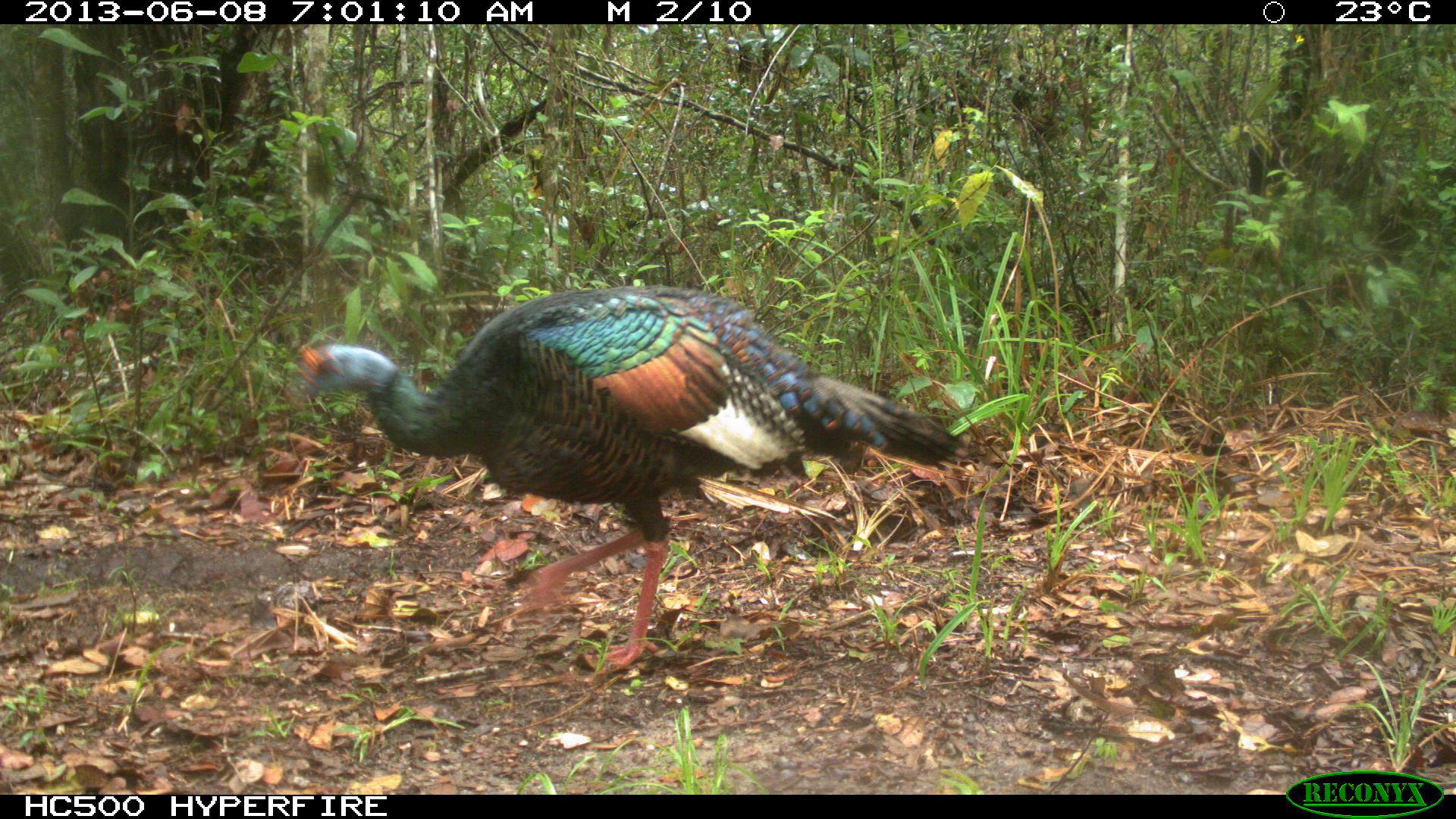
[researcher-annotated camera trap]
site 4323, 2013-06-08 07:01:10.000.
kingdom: Animalia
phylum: Chordata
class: Aves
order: Galliformes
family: Phasianidae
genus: Meleagris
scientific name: Meleagris ocellata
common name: ocellated turkey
Meleagris ocellata (ocellated turkey), count 1, sex male.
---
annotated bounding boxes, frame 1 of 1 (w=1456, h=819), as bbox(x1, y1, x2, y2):
meleagris ocellata: bbox(290, 284, 964, 668)